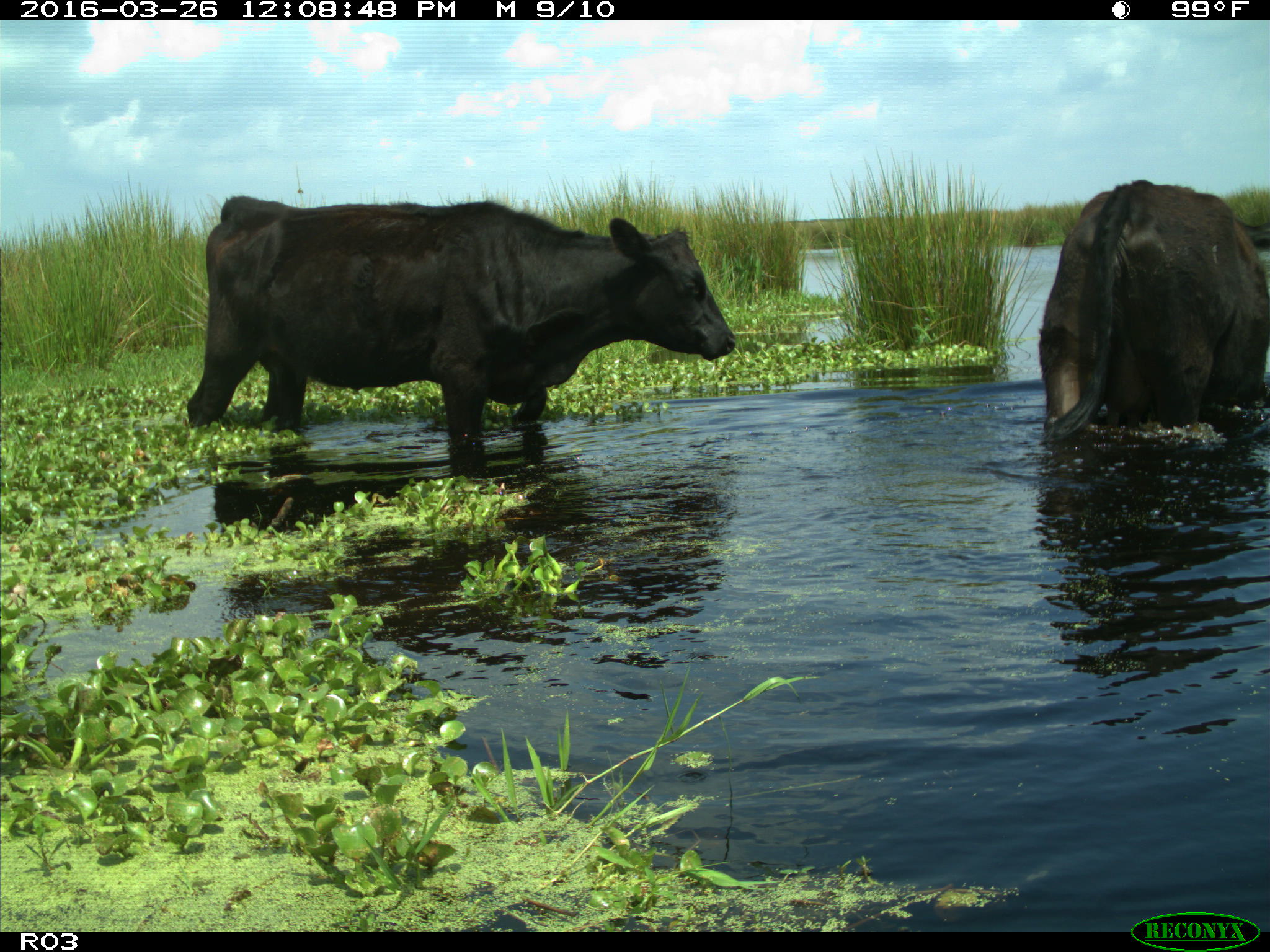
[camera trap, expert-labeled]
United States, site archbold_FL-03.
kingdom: Animalia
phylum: Chordata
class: Mammalia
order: Artiodactyla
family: Bovidae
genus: Bos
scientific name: Bos taurus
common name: domestic cow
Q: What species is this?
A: Bos taurus (domestic cow).